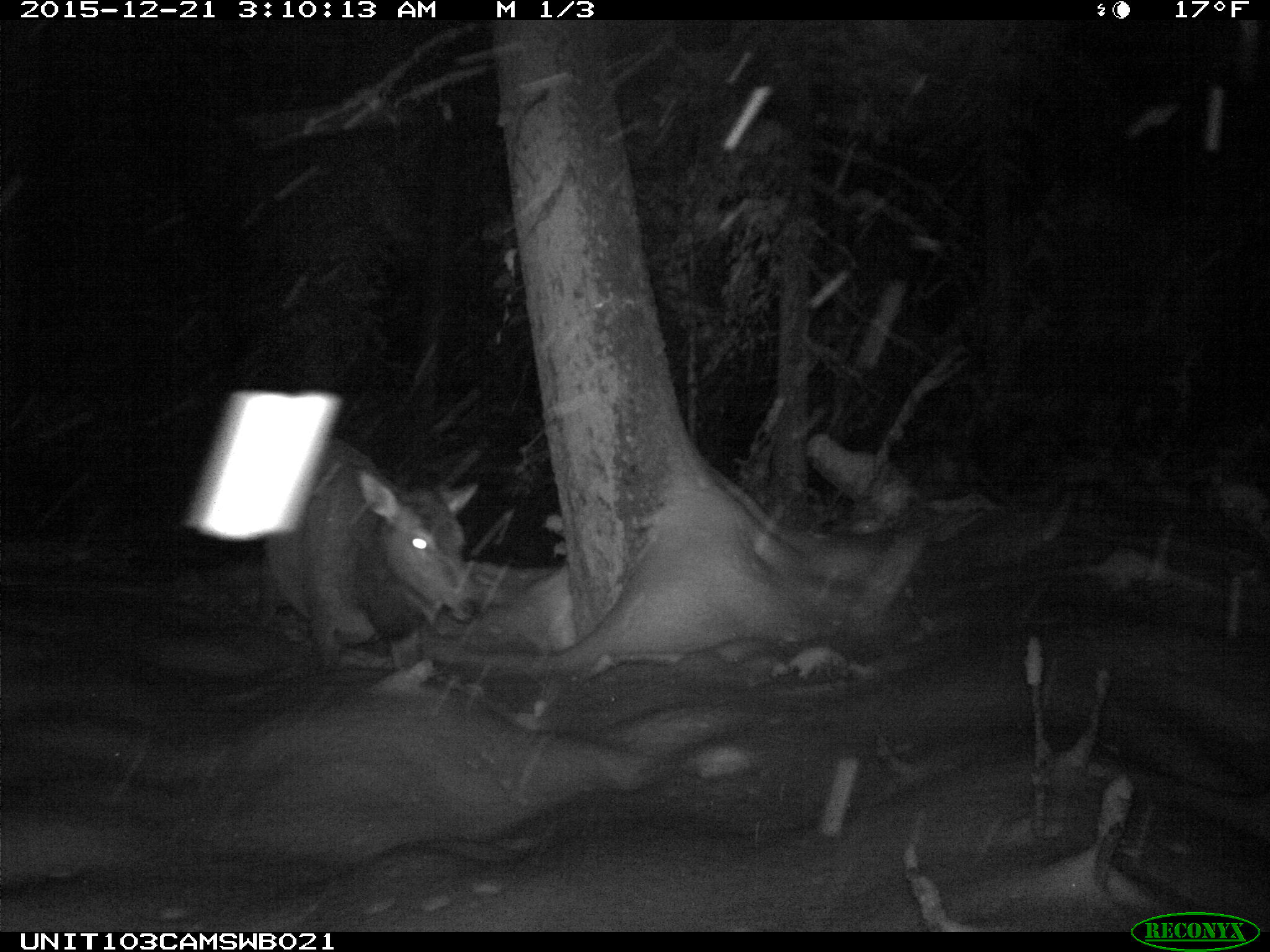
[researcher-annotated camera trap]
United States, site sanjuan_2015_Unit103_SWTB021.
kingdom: Animalia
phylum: Chordata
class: Mammalia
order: Artiodactyla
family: Cervidae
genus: Cervus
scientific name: Cervus elaphus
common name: red deer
Cervus elaphus (red deer).